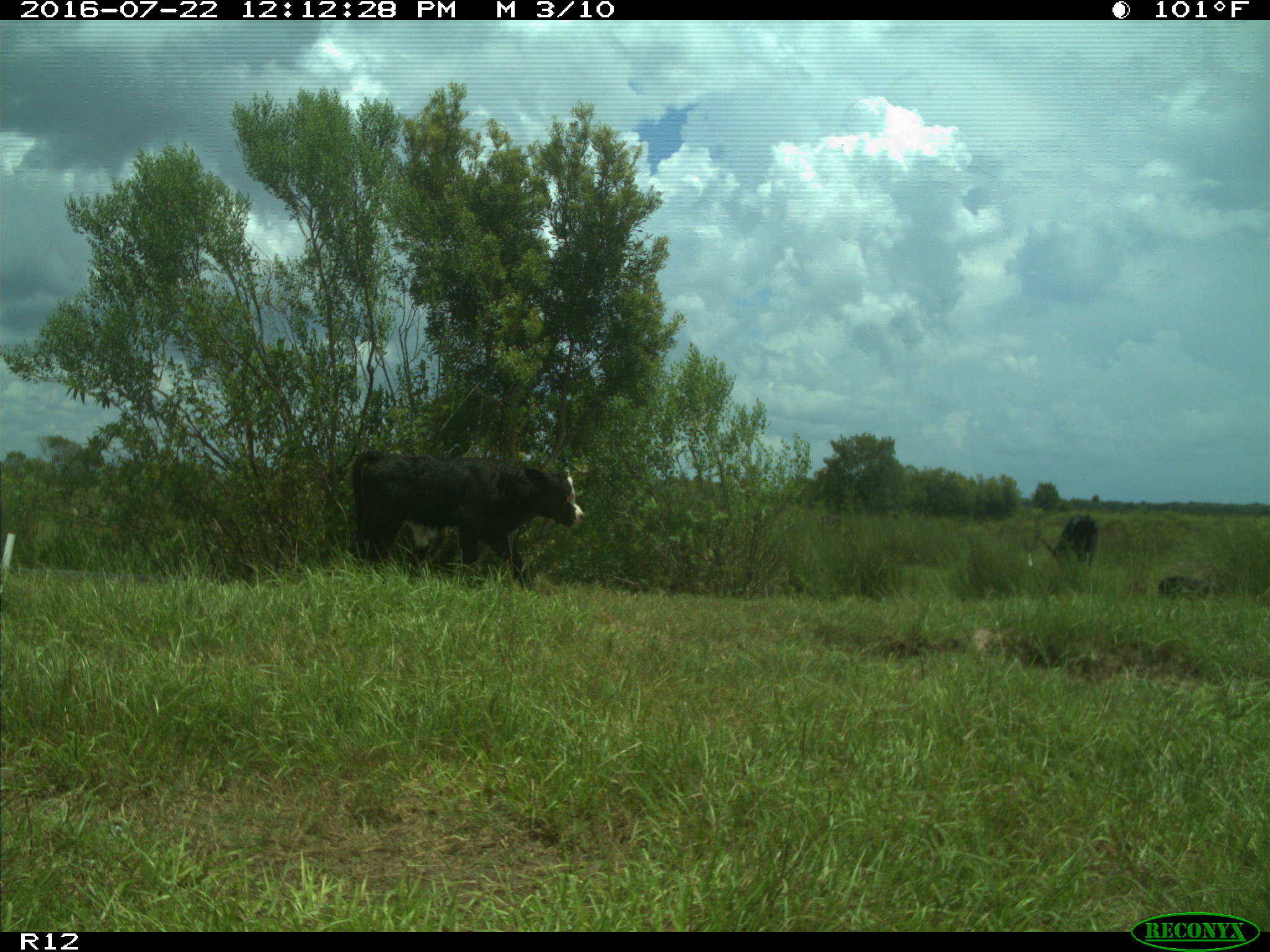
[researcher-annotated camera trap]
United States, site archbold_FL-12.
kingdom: Animalia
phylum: Chordata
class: Mammalia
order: Artiodactyla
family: Bovidae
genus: Bos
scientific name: Bos taurus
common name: domestic cow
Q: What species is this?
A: Bos taurus (domestic cow).